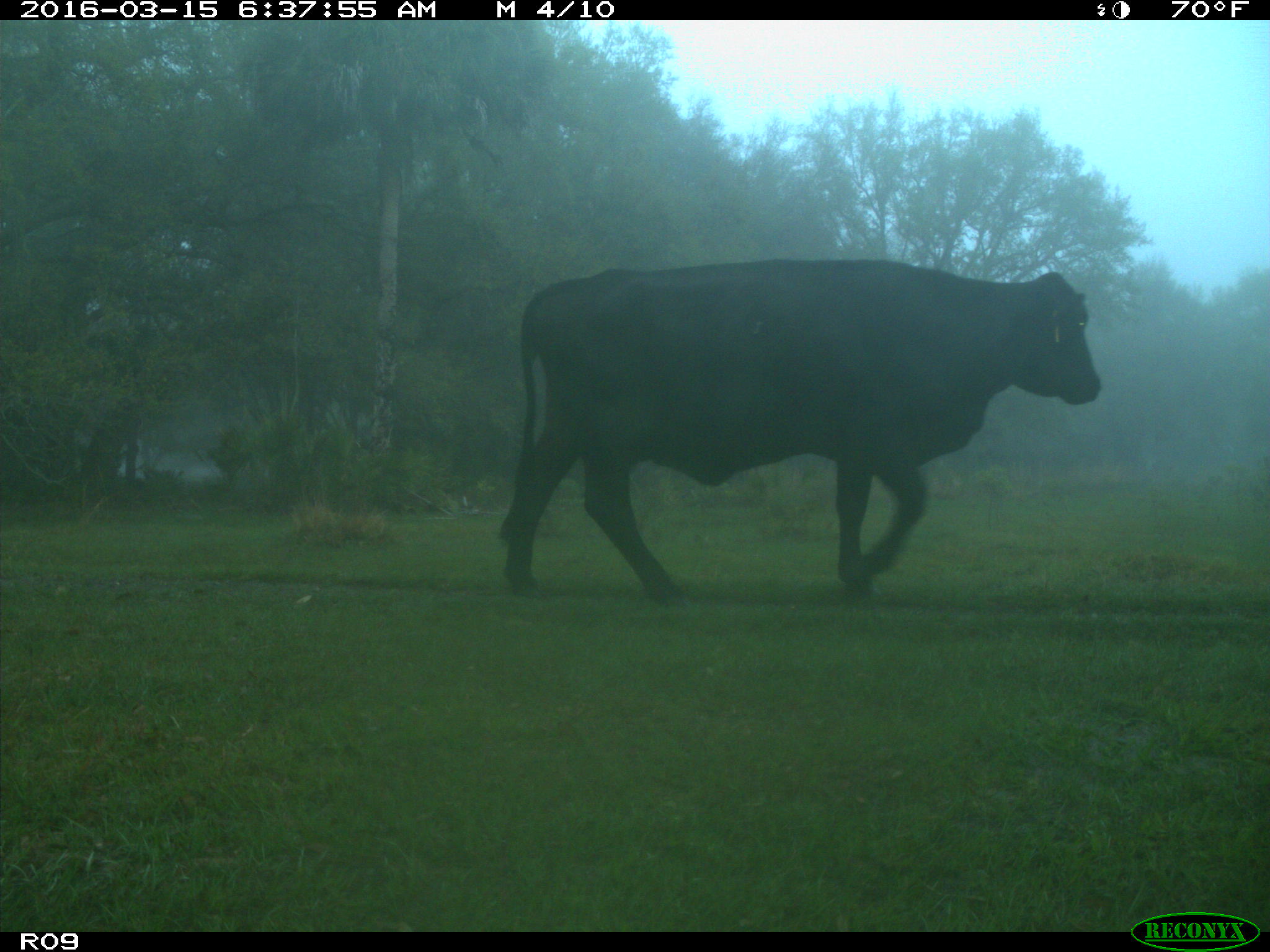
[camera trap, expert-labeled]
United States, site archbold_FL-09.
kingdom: Animalia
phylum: Chordata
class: Mammalia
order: Artiodactyla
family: Bovidae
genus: Bos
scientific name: Bos taurus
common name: domestic cow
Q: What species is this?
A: Bos taurus (domestic cow).